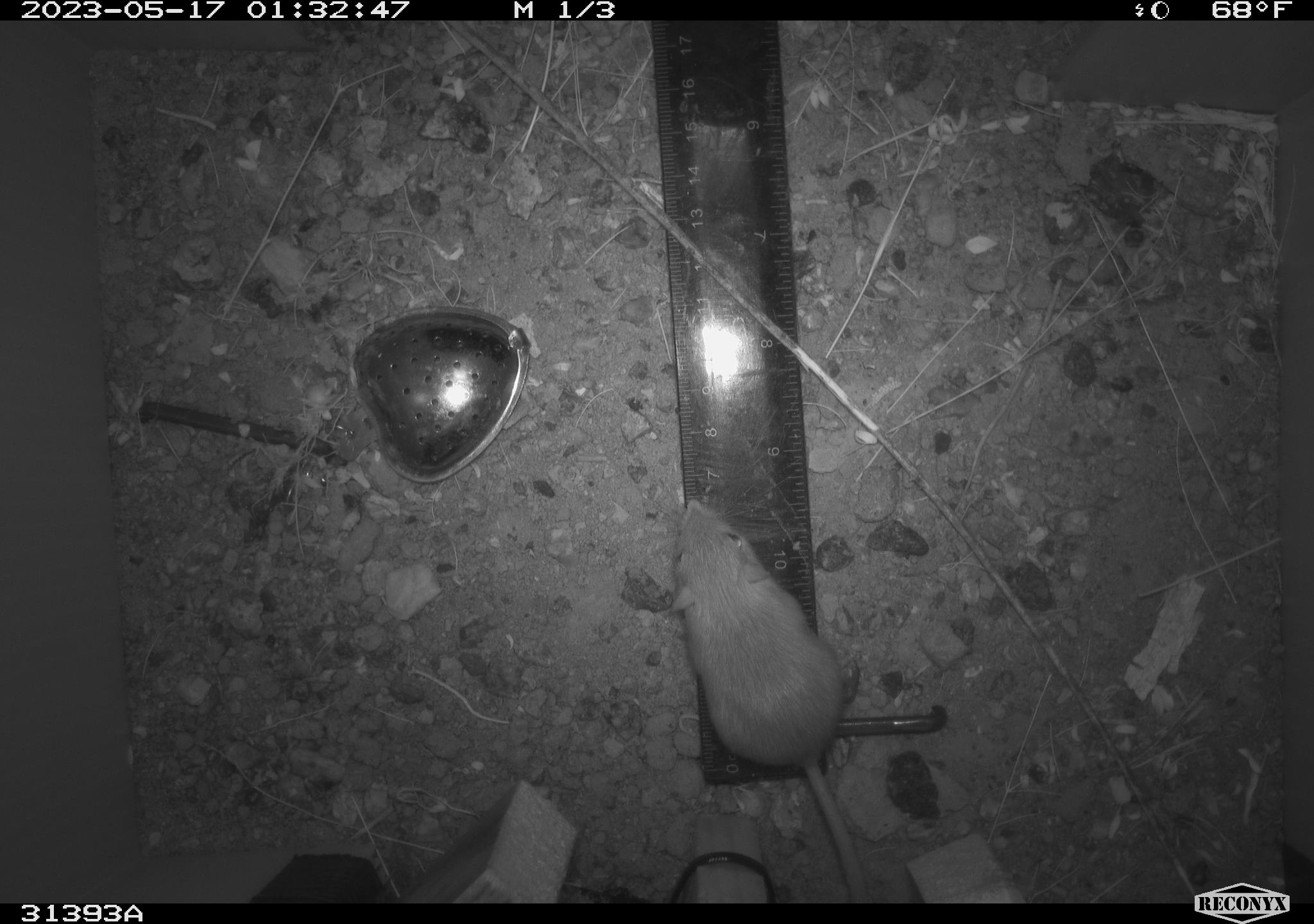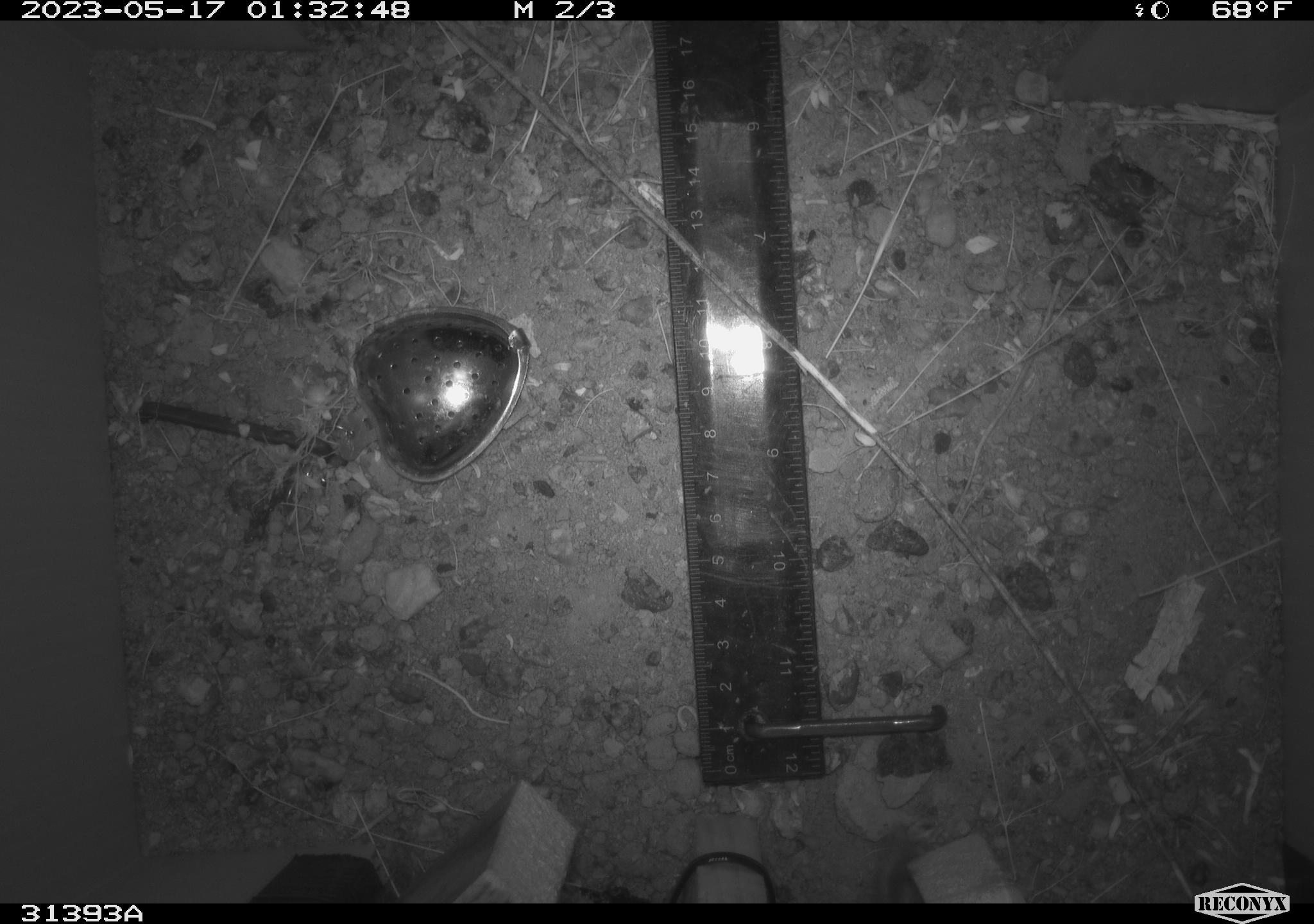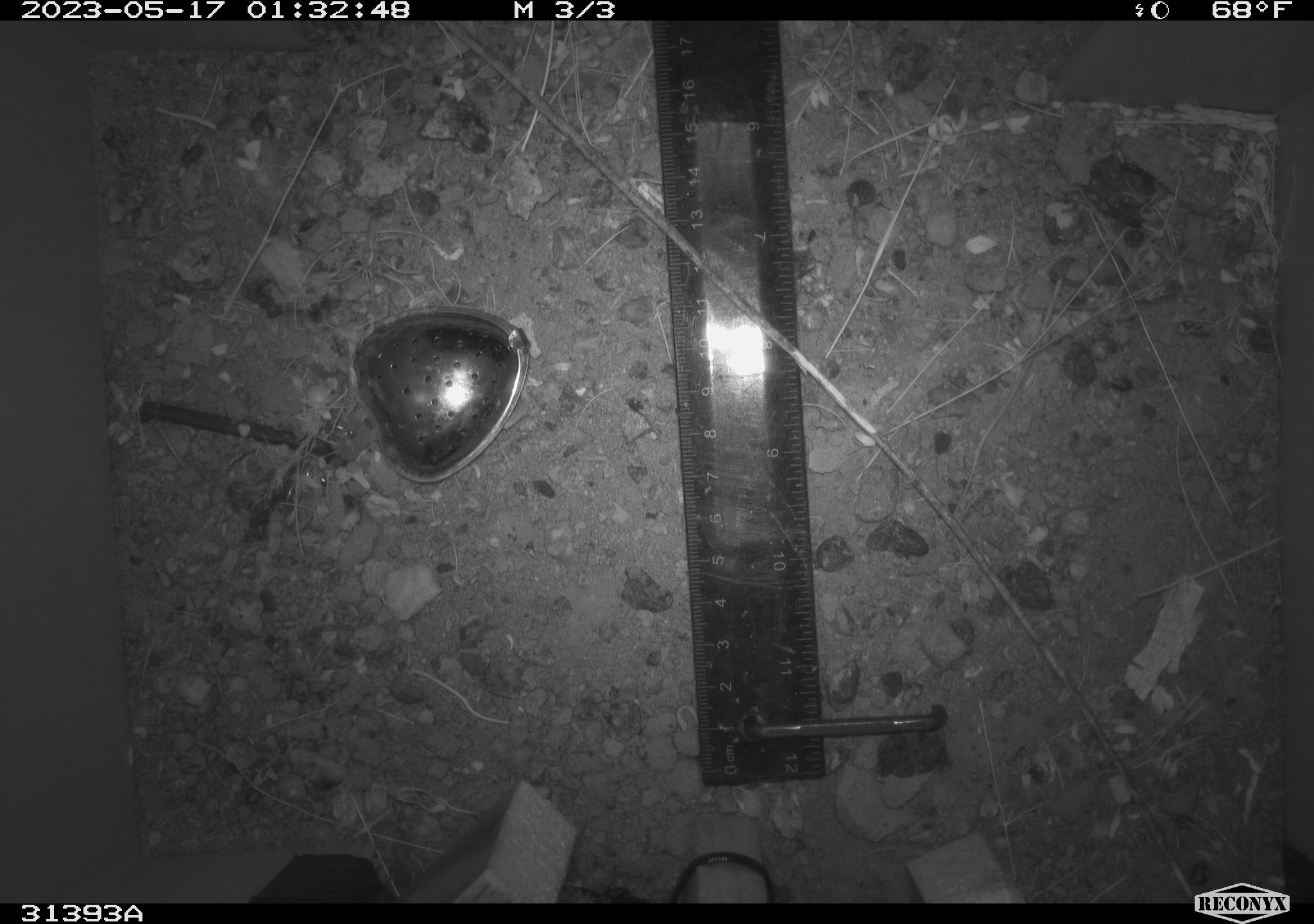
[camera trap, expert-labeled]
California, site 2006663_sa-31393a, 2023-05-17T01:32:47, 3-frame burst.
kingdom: Animalia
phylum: Chordata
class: Mammalia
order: Rodentia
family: Heteromyidae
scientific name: Heteromyidae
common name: kangaroo rats and pocket mice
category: heteromyidae family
Heteromyidae family (kangaroo rats and pocket mice) (Heteromyidae).